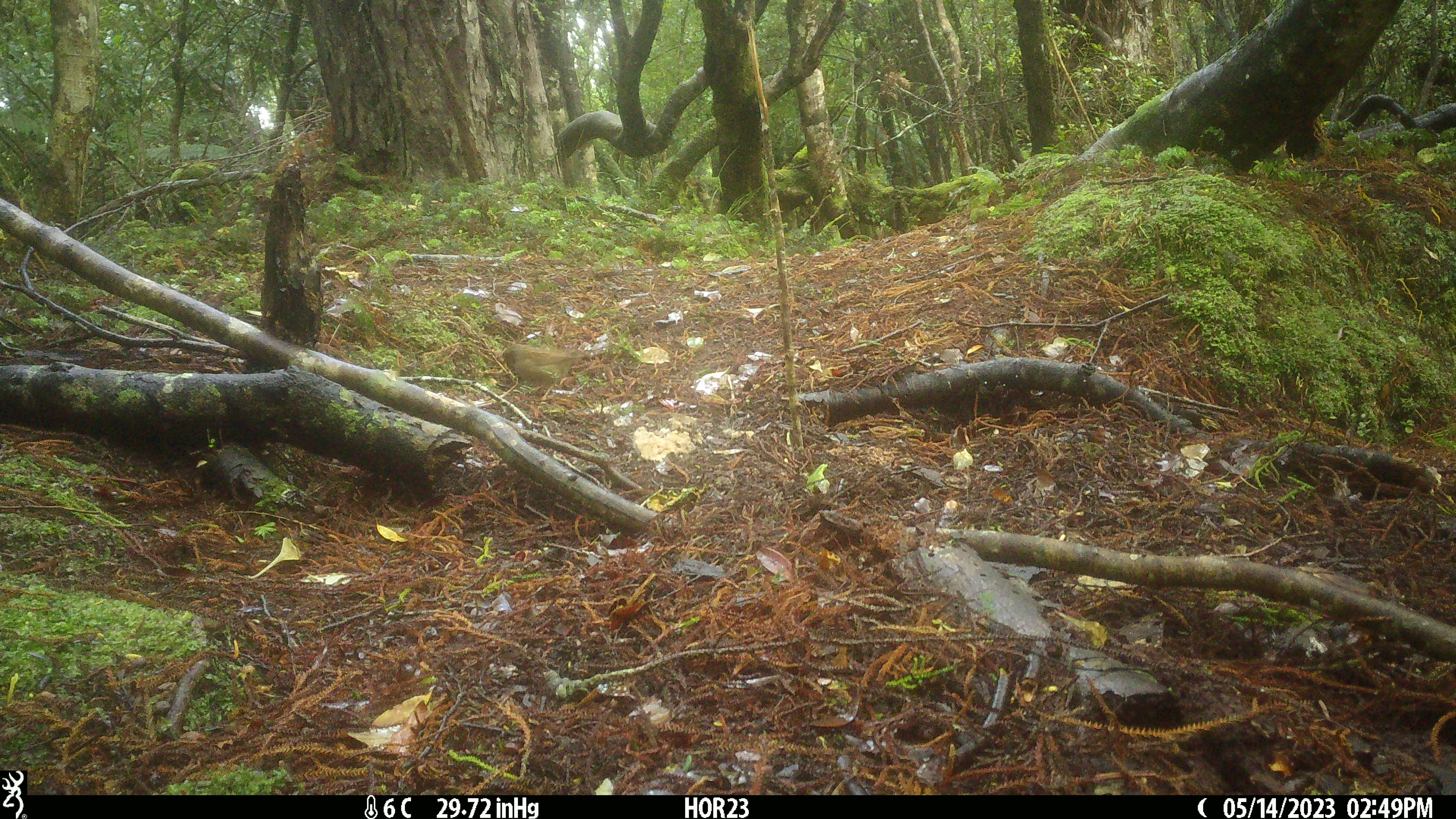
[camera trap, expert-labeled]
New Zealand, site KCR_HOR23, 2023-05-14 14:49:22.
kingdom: Animalia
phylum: Chordata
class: Aves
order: Passeriformes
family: Prunellidae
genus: Prunella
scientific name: Prunella modularis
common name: dunnock